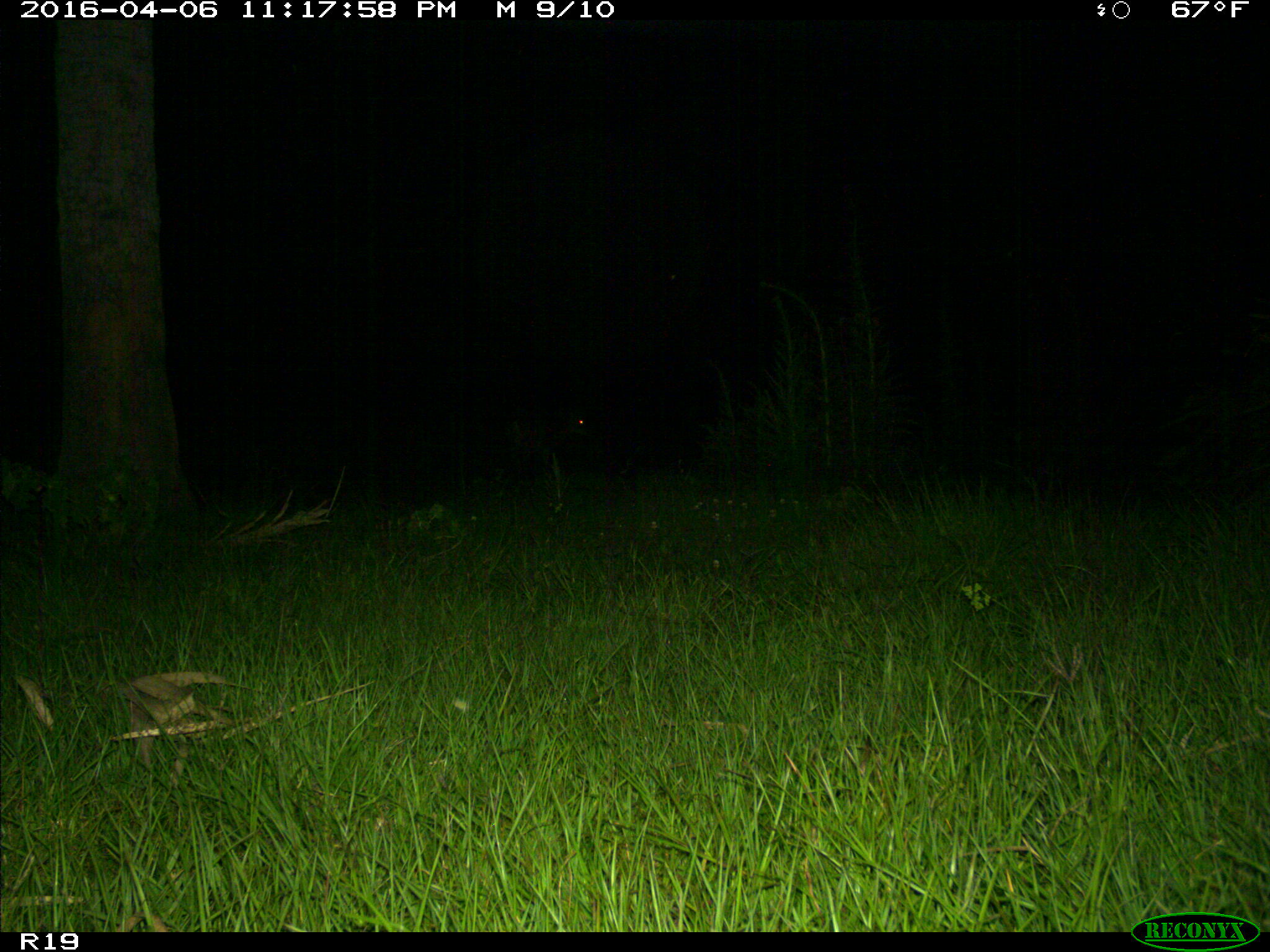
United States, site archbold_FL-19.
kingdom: Animalia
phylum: Chordata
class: Mammalia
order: Artiodactyla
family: Cervidae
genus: Odocoileus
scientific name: Odocoileus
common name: deer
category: unidentified deer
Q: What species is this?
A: Unidentified deer (deer) (Odocoileus).